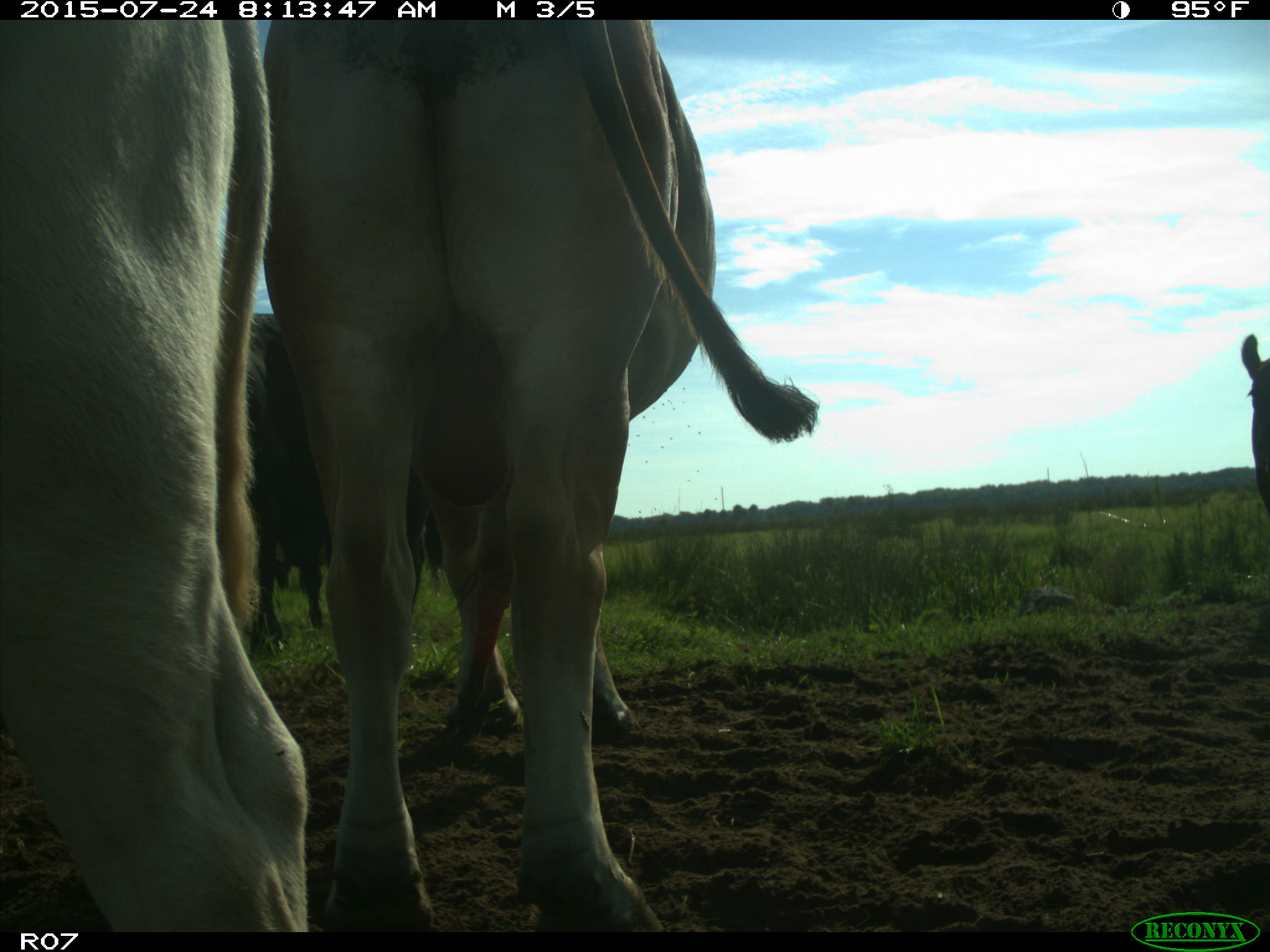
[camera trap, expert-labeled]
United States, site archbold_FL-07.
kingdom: Animalia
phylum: Chordata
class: Mammalia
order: Artiodactyla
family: Bovidae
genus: Bos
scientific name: Bos taurus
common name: domestic cow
Bos taurus (domestic cow).